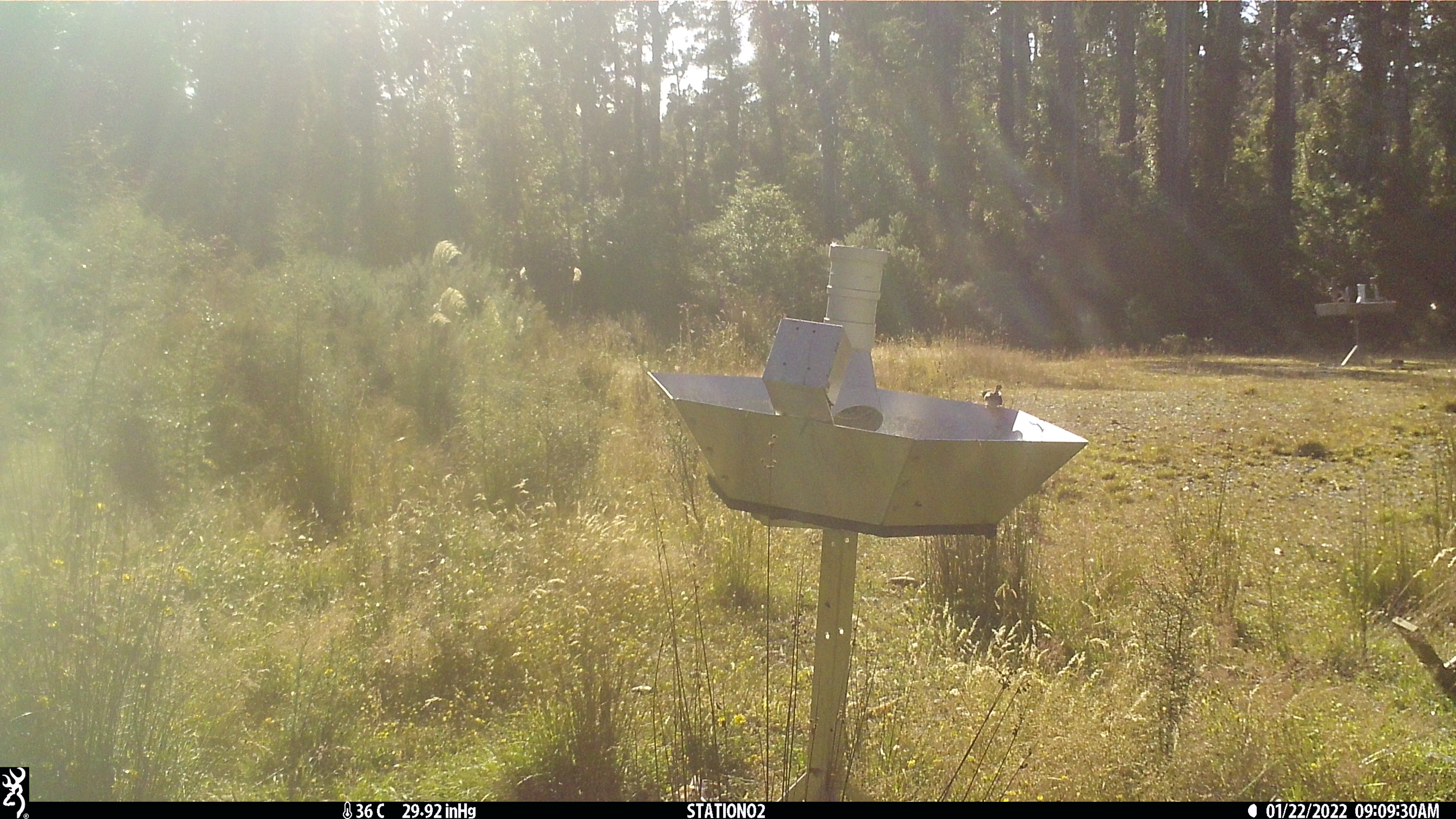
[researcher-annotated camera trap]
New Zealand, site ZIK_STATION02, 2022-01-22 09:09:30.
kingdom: Animalia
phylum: Chordata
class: Aves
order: Passeriformes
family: Petroicidae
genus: Petroica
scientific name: Petroica macrocephala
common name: tomtit